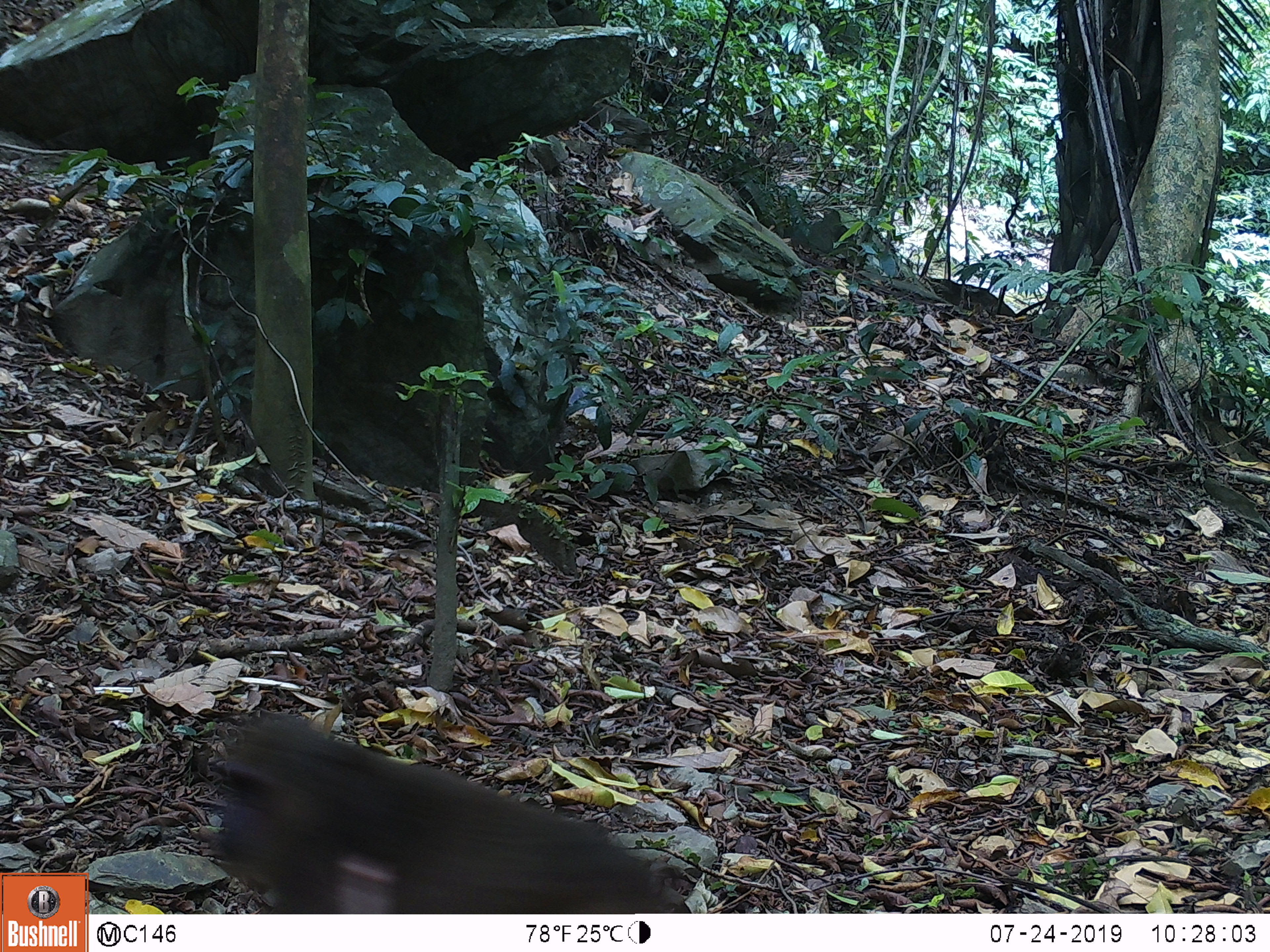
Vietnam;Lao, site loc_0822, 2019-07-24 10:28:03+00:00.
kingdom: Animalia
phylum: Chordata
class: Mammalia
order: Primates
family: Cercopithecidae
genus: Macaca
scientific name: Macaca arctoides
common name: stump-tailed macaque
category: stump tailed macaque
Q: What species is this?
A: Stump tailed macaque (stump-tailed macaque) (Macaca arctoides).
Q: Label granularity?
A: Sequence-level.